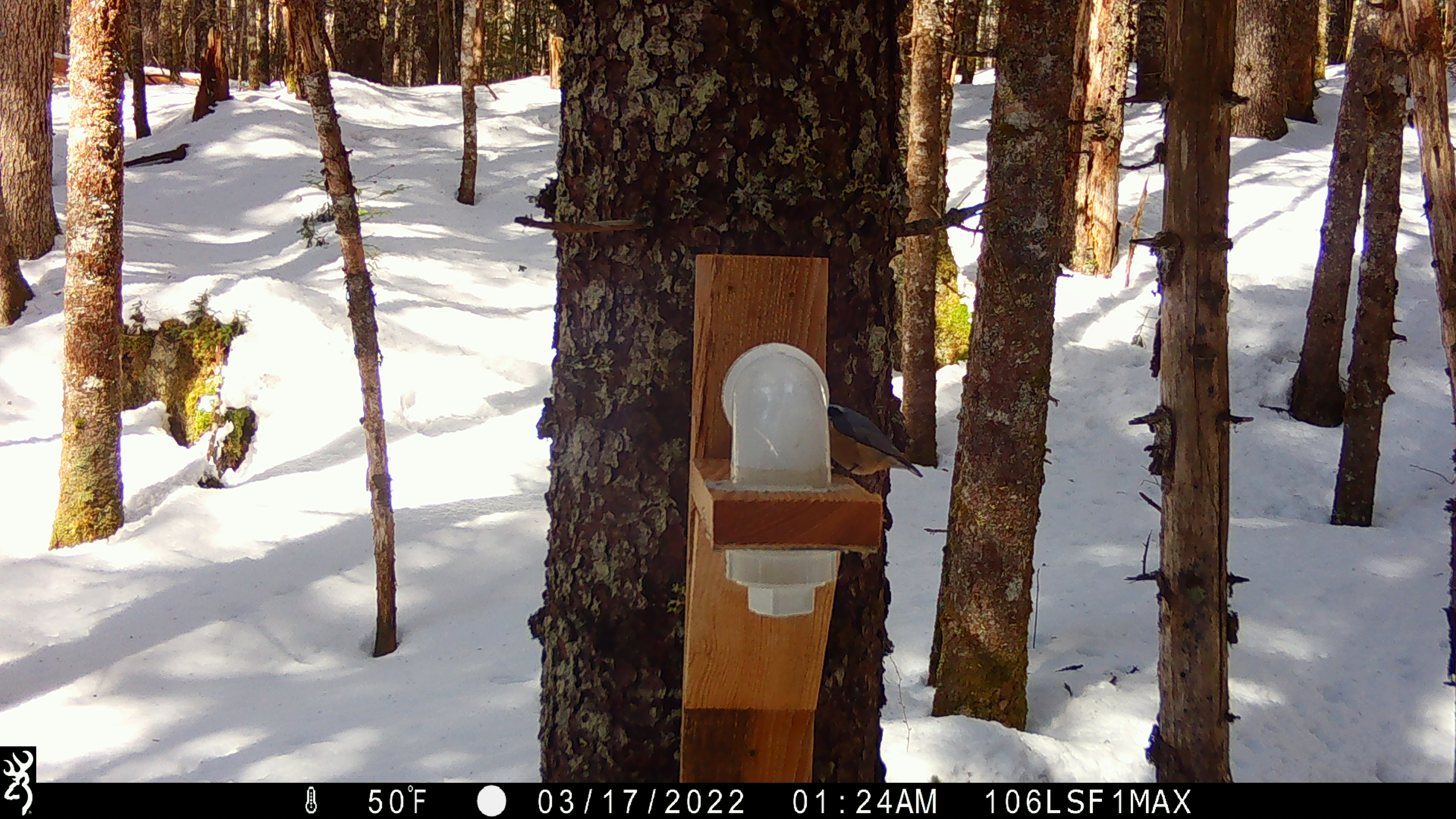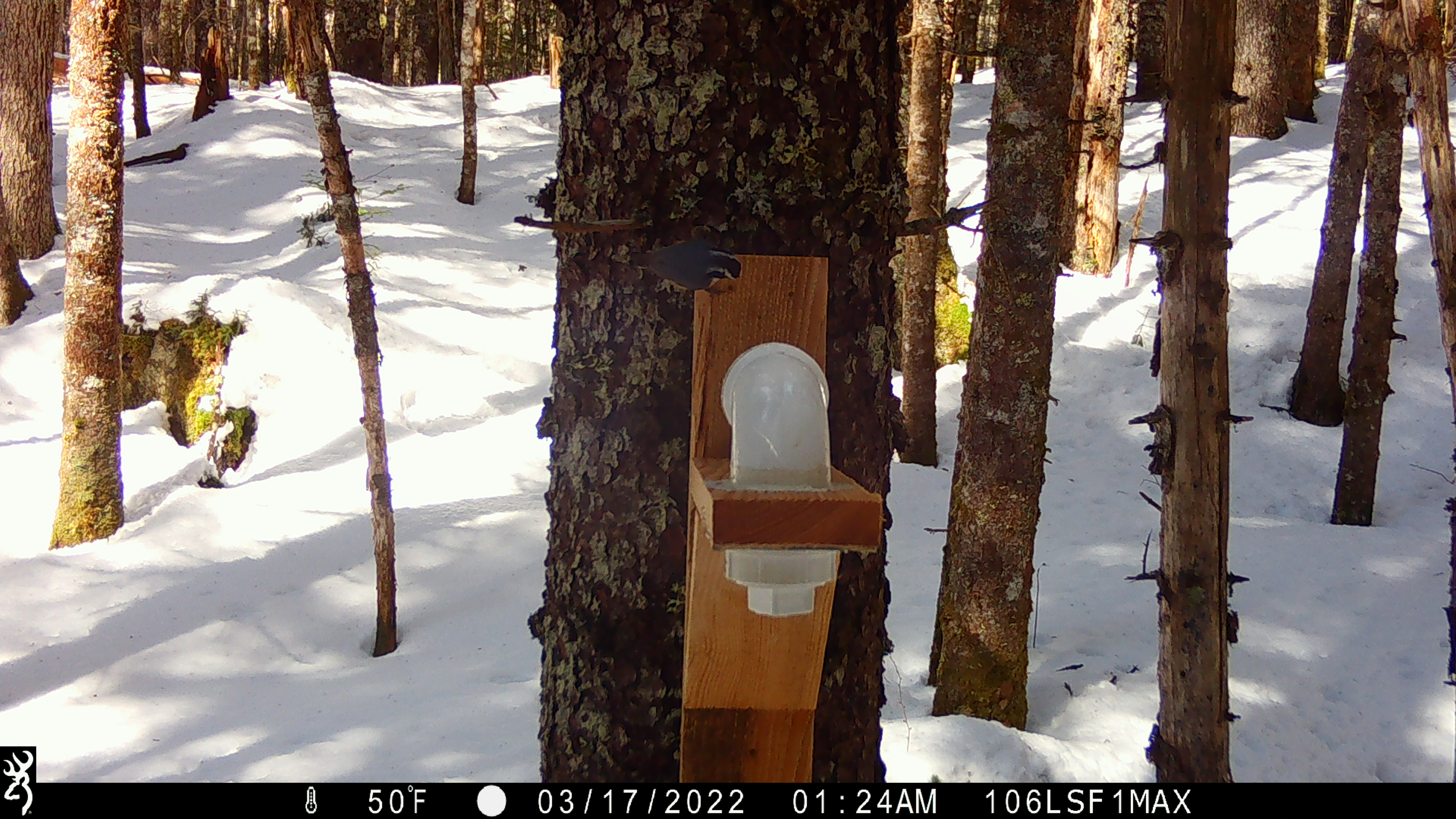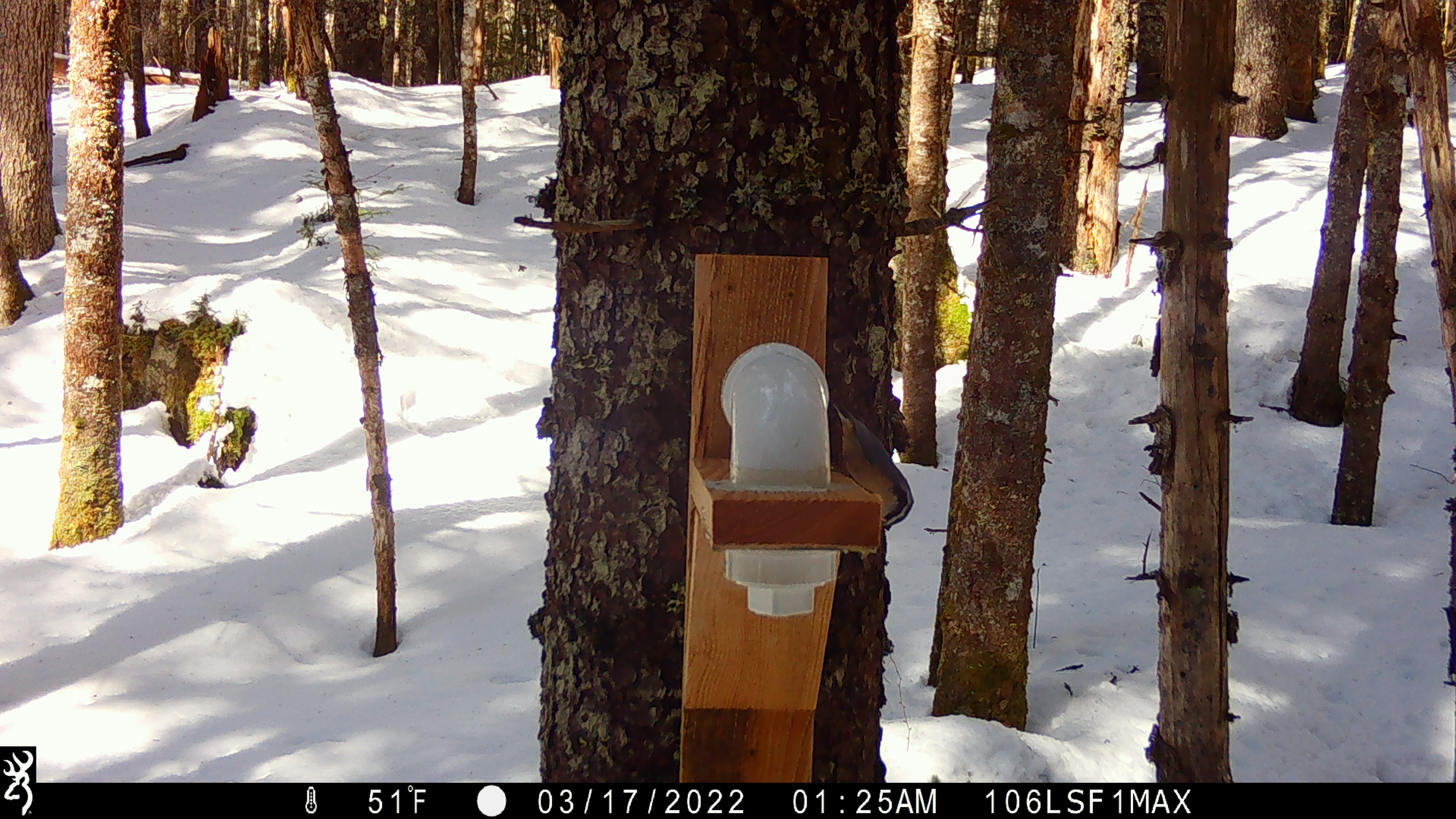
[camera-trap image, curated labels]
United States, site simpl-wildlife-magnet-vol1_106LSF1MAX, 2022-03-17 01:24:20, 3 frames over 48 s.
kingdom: Animalia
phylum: Chordata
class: Aves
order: Passeriformes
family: Sittidae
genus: Sitta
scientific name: Sitta canadensis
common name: red-breasted nuthatch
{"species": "red-breasted nuthatch (Sitta canadensis)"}